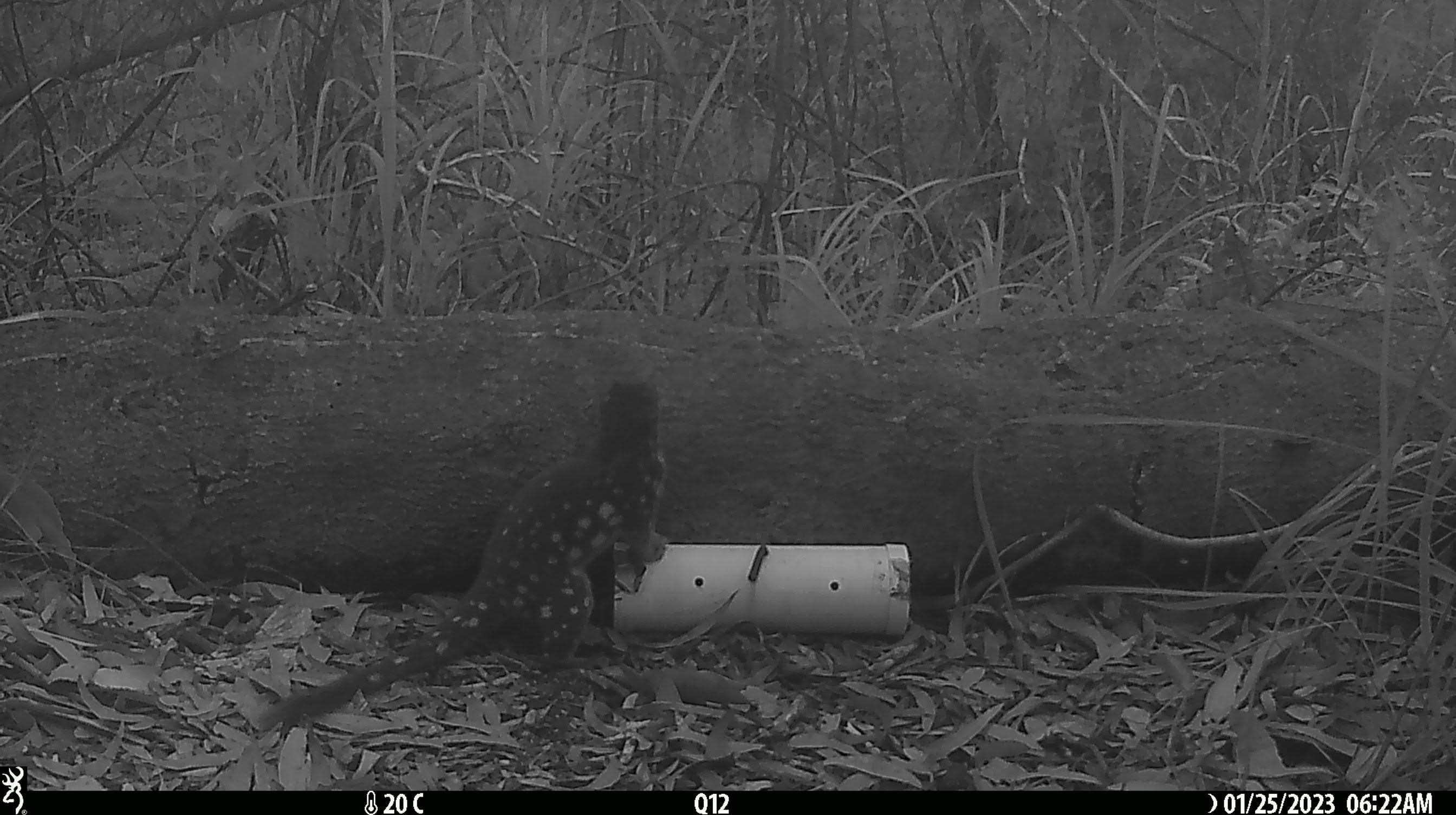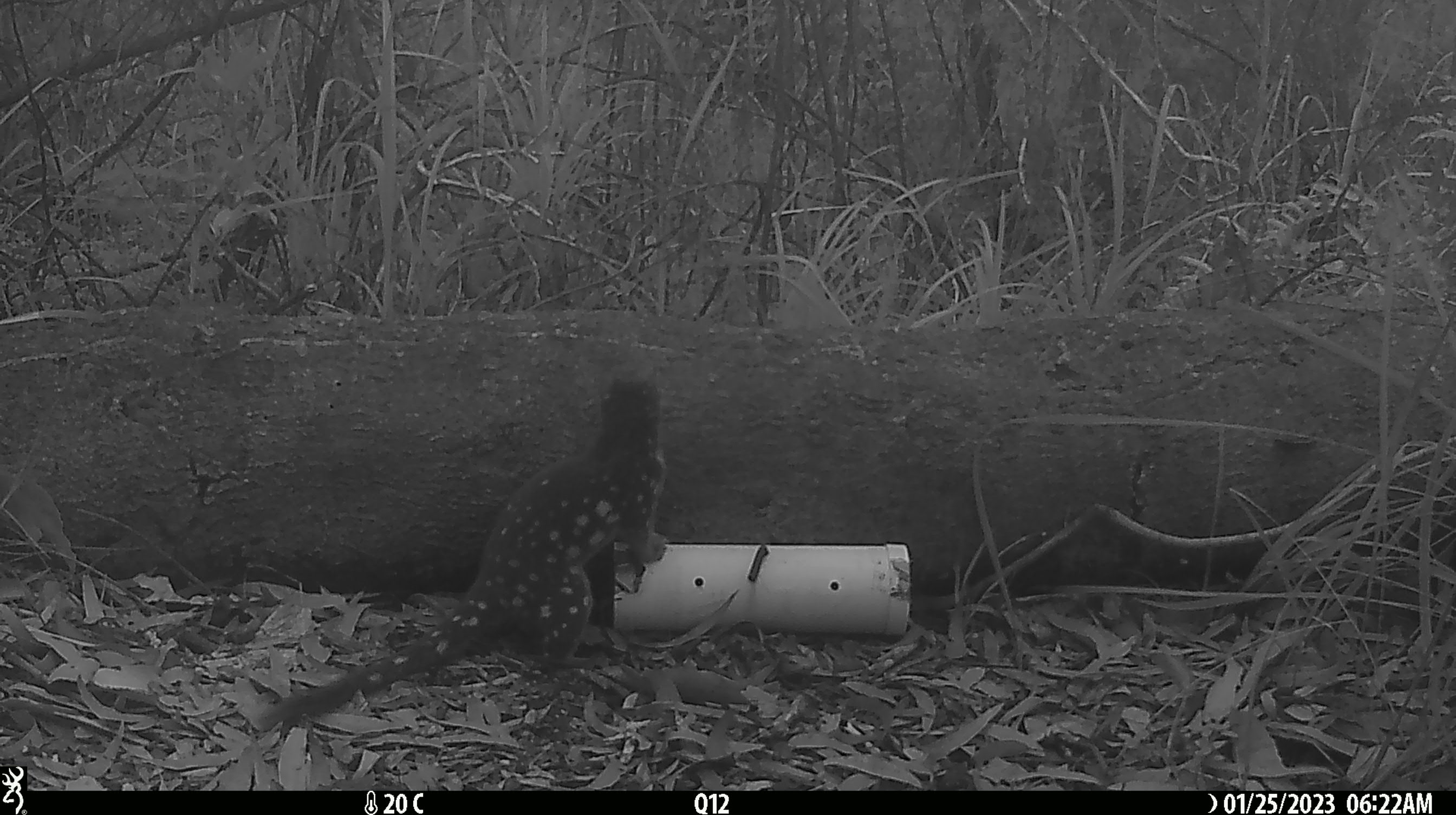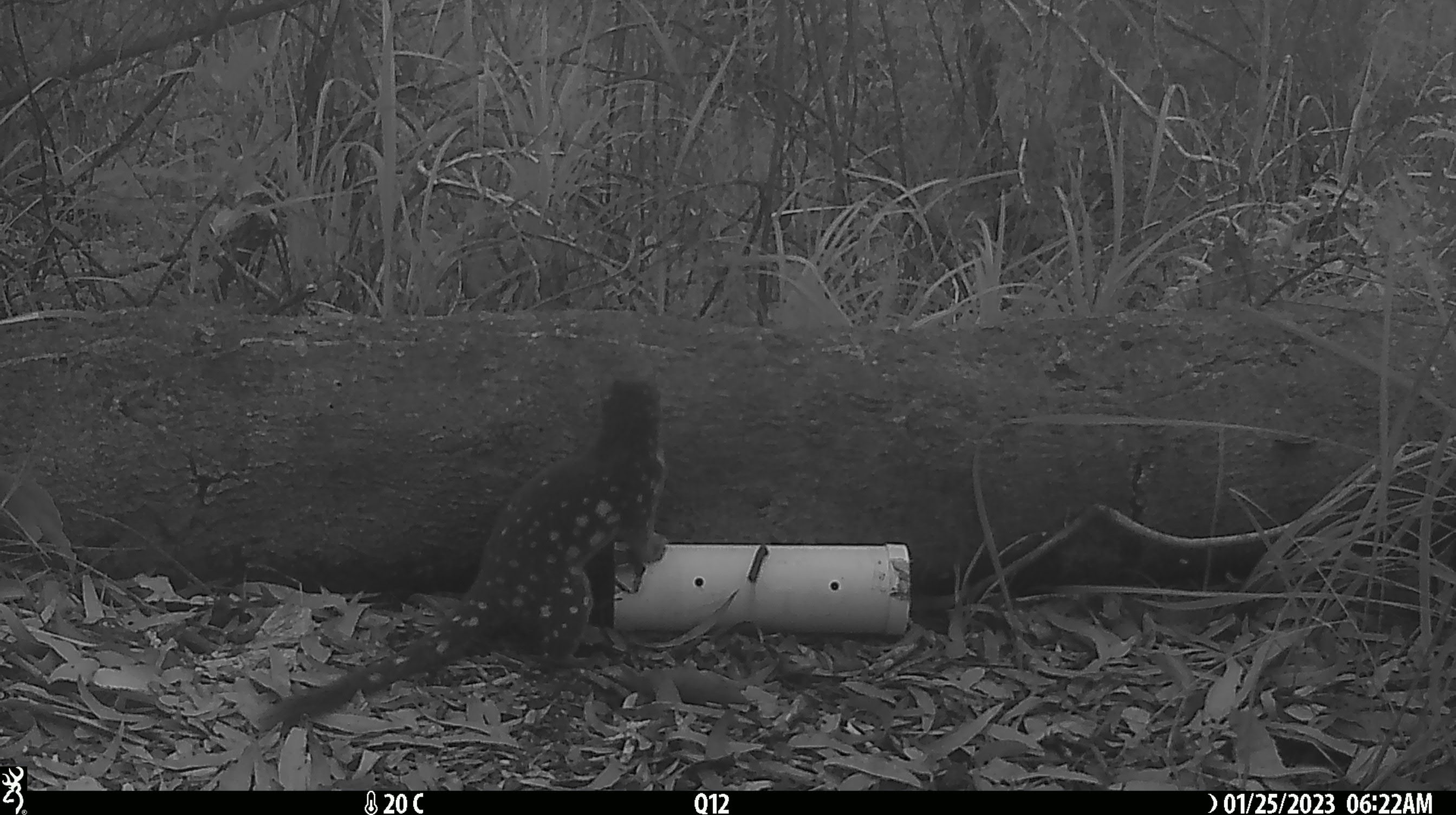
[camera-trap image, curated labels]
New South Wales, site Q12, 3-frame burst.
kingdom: Animalia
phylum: Chordata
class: Mammalia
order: Dasyuromorphia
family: Dasyuridae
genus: Dasyurus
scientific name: Dasyurus maculatus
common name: spotted-tailed quoll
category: quoll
Quoll (spotted-tailed quoll) (Dasyurus maculatus).